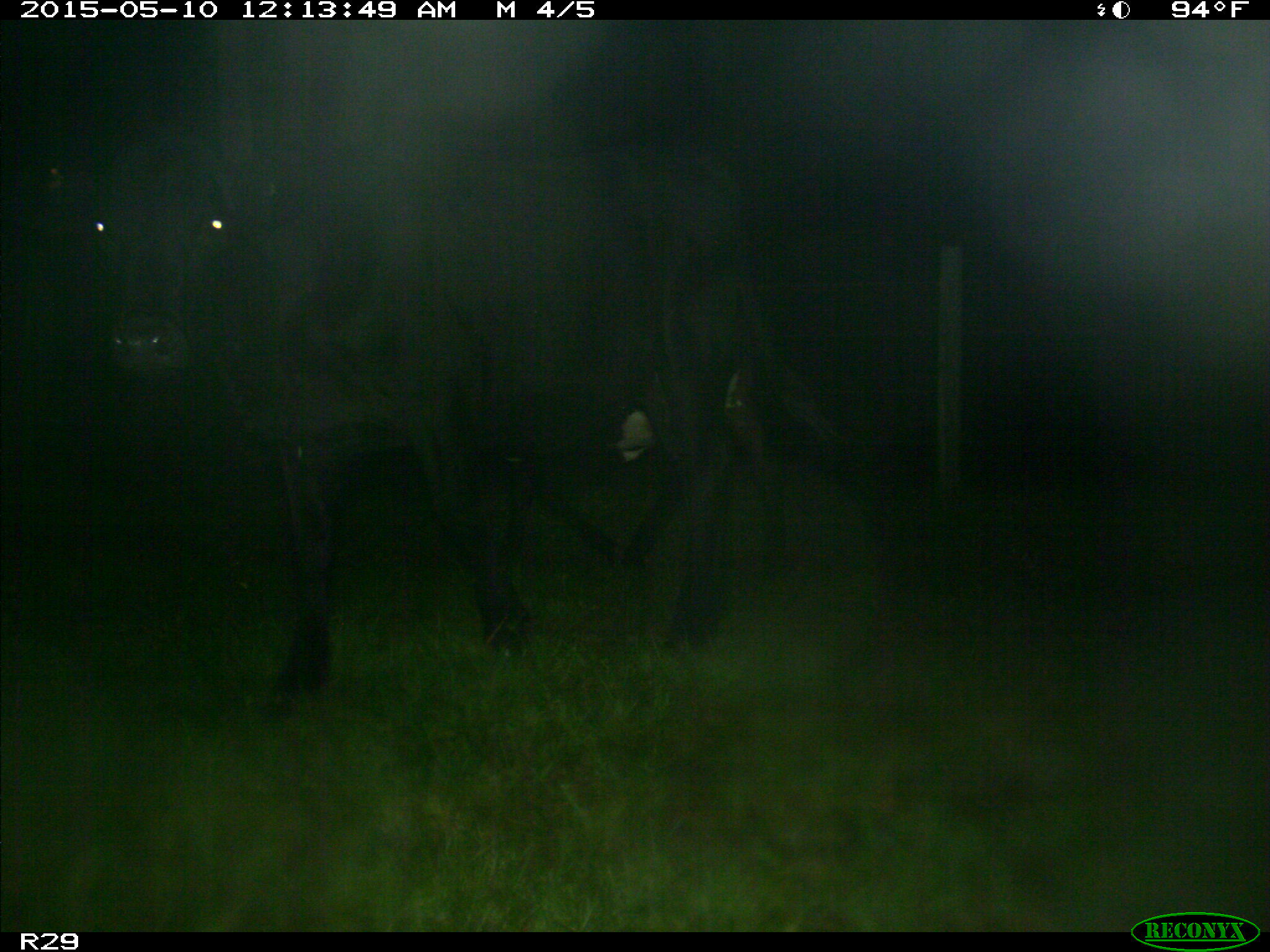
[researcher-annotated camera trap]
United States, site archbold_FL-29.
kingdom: Animalia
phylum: Chordata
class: Mammalia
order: Artiodactyla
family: Bovidae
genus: Bos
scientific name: Bos taurus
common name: domestic cow